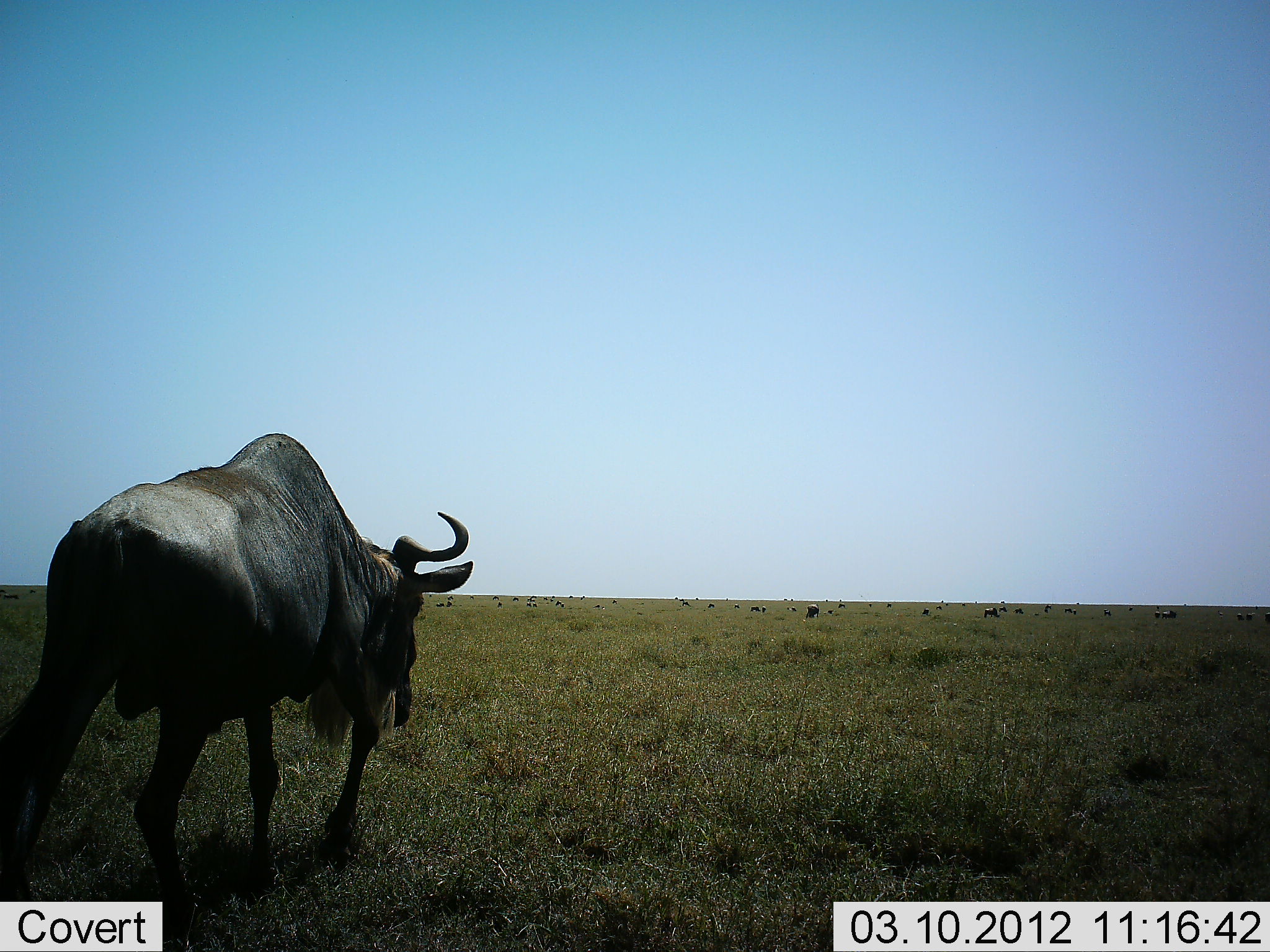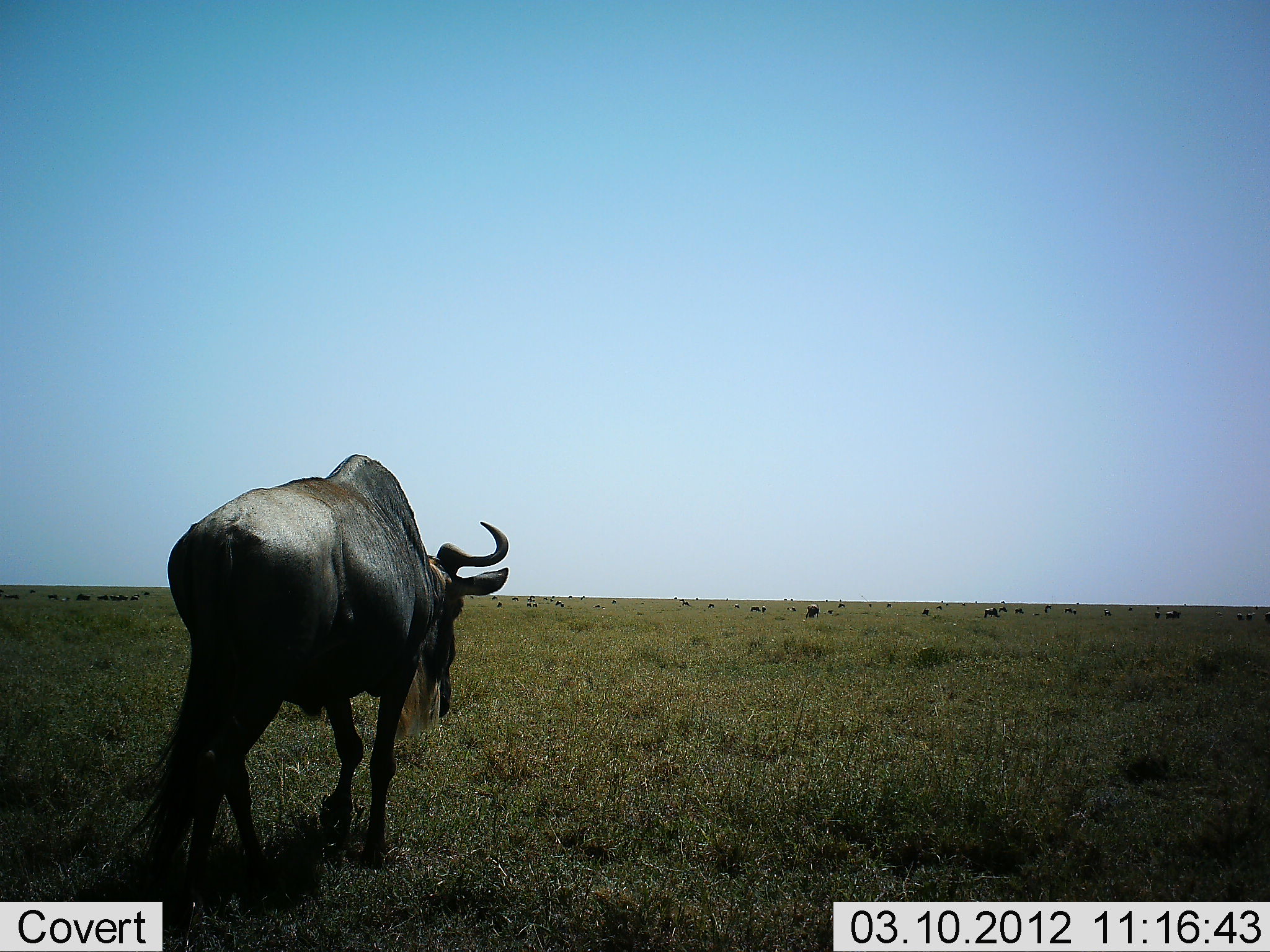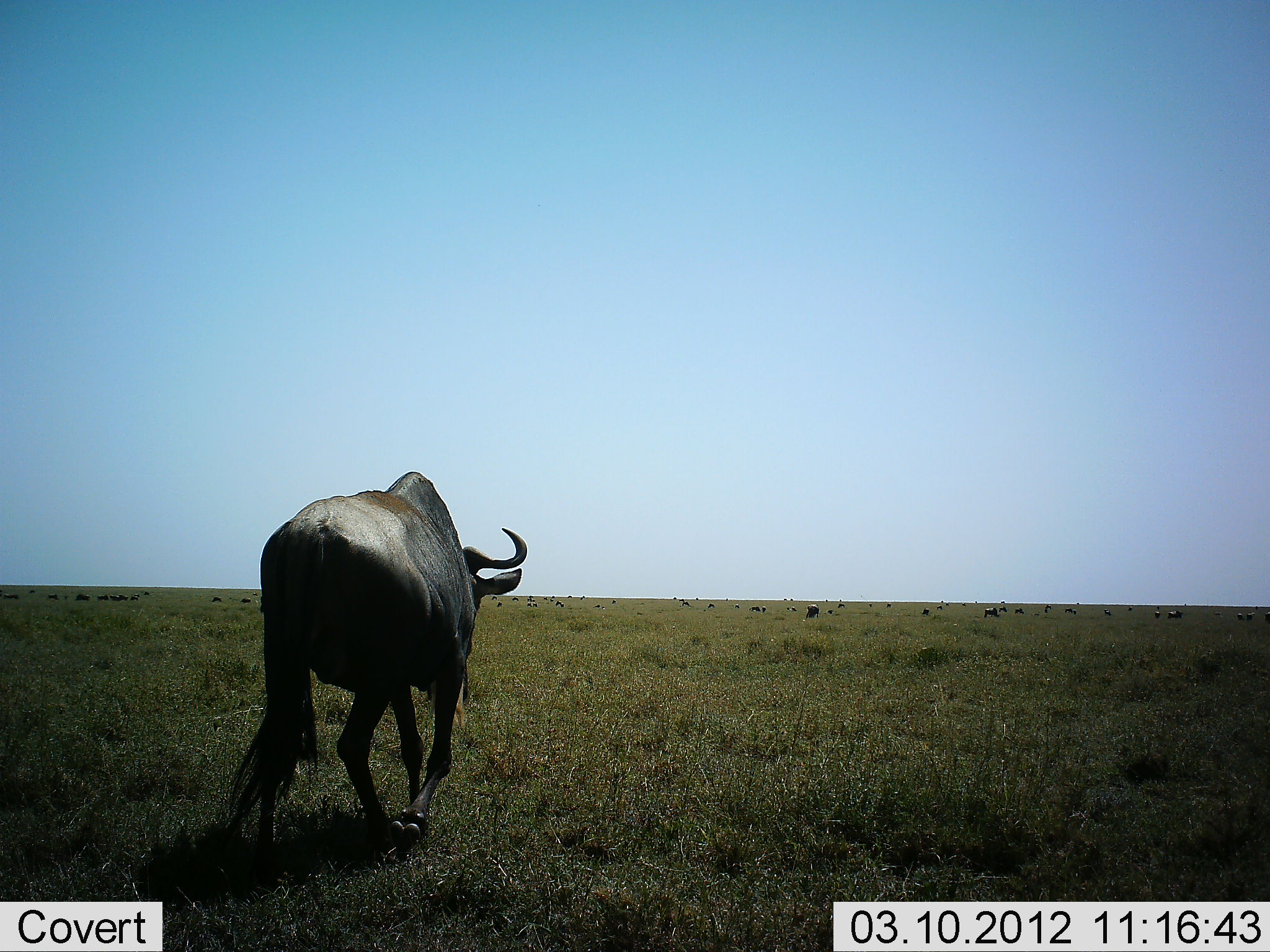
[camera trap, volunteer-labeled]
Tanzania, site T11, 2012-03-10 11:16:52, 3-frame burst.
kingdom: Animalia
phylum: Chordata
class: Mammalia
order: Artiodactyla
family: Bovidae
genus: Connochaetes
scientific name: Connochaetes taurinus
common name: blue wildebeest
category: wildebeest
Wildebeest (blue wildebeest) (Connochaetes taurinus), count 1. Behavior (volunteer vote fractions): standing 20%, resting 4%, moving 96%, interacting 0%. Young present (vote fraction): 0%. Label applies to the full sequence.